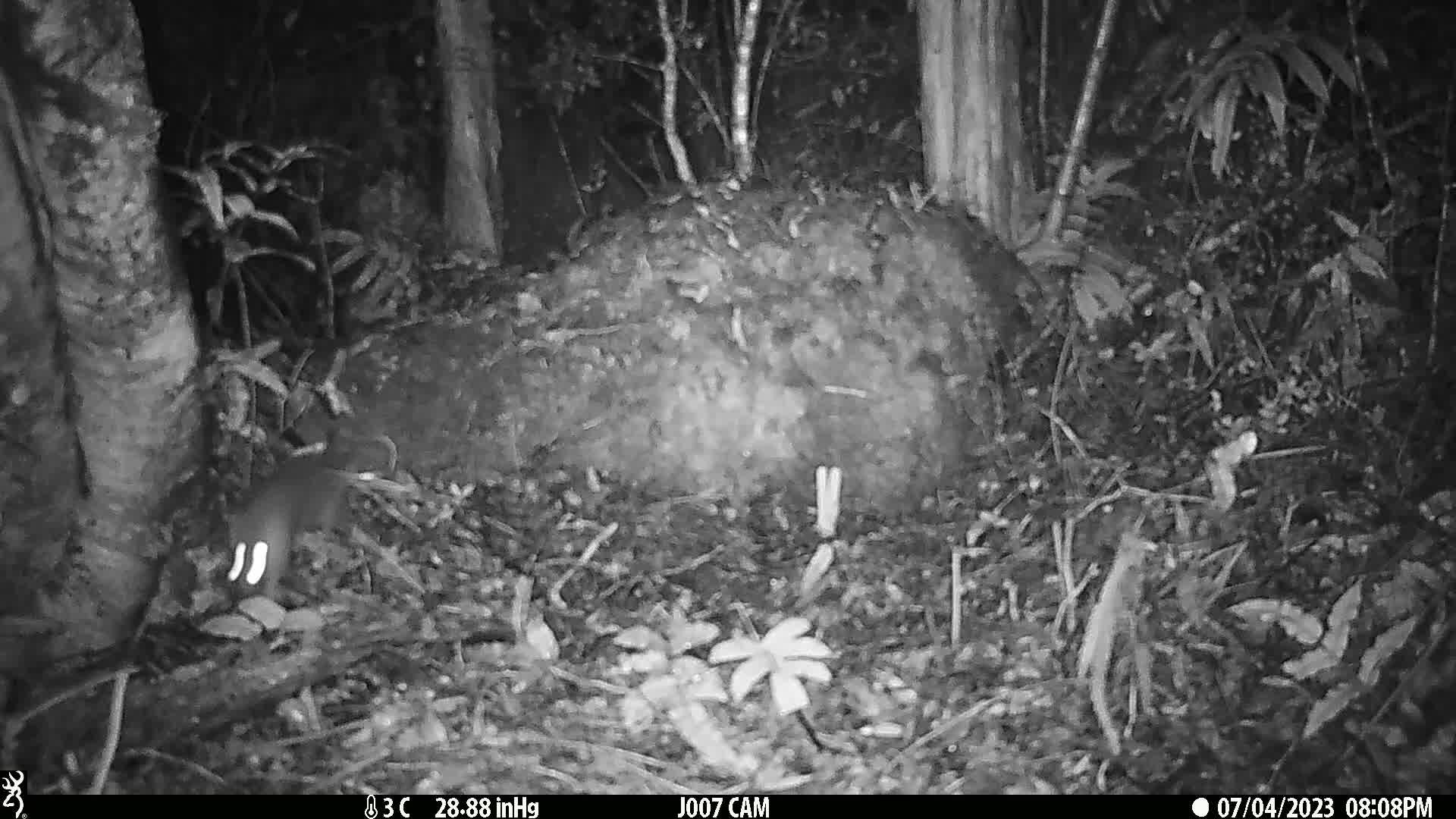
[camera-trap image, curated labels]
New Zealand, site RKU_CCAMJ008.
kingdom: Animalia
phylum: Chordata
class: Mammalia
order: Rodentia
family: Muridae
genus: Rattus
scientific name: Rattus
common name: rat